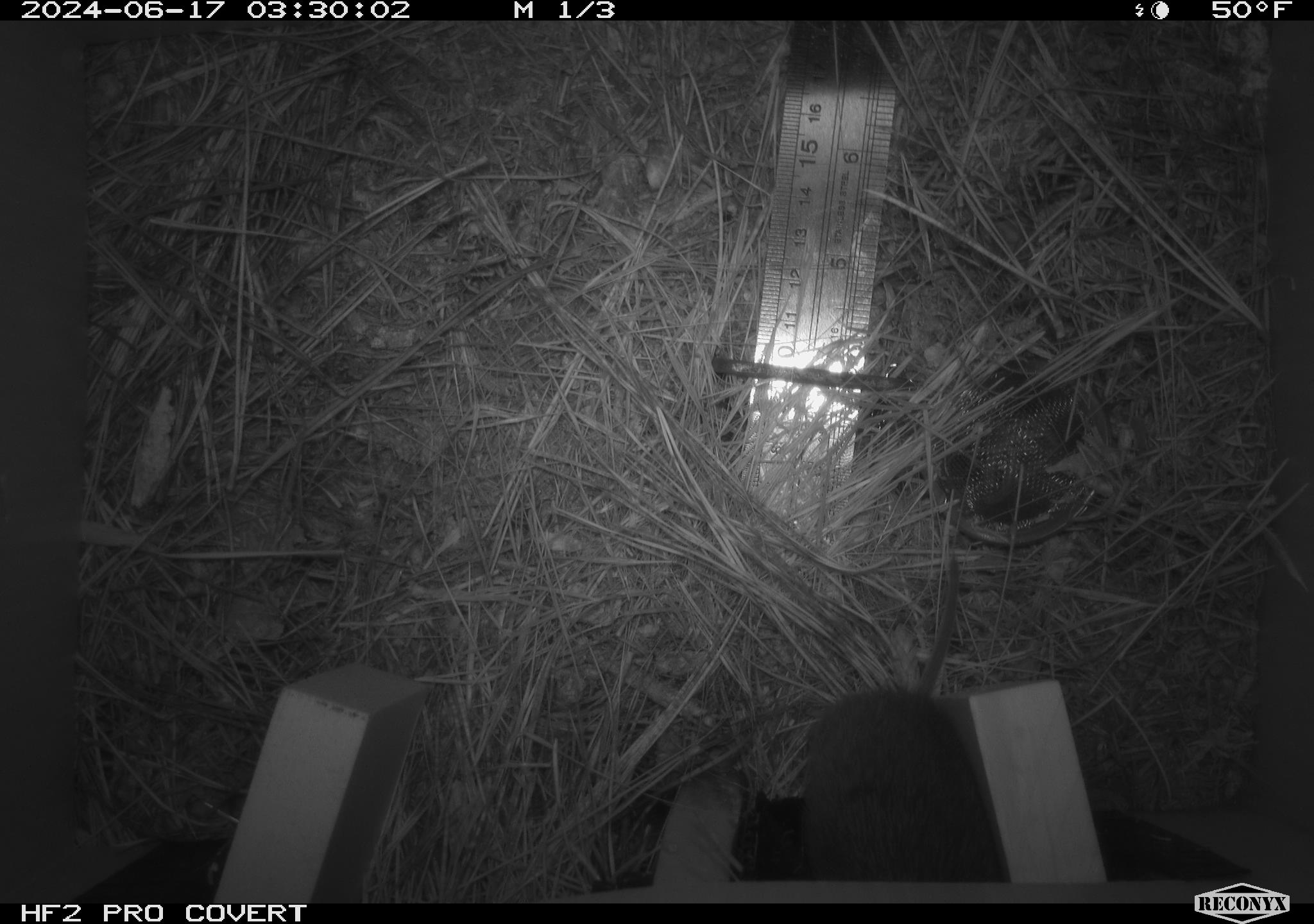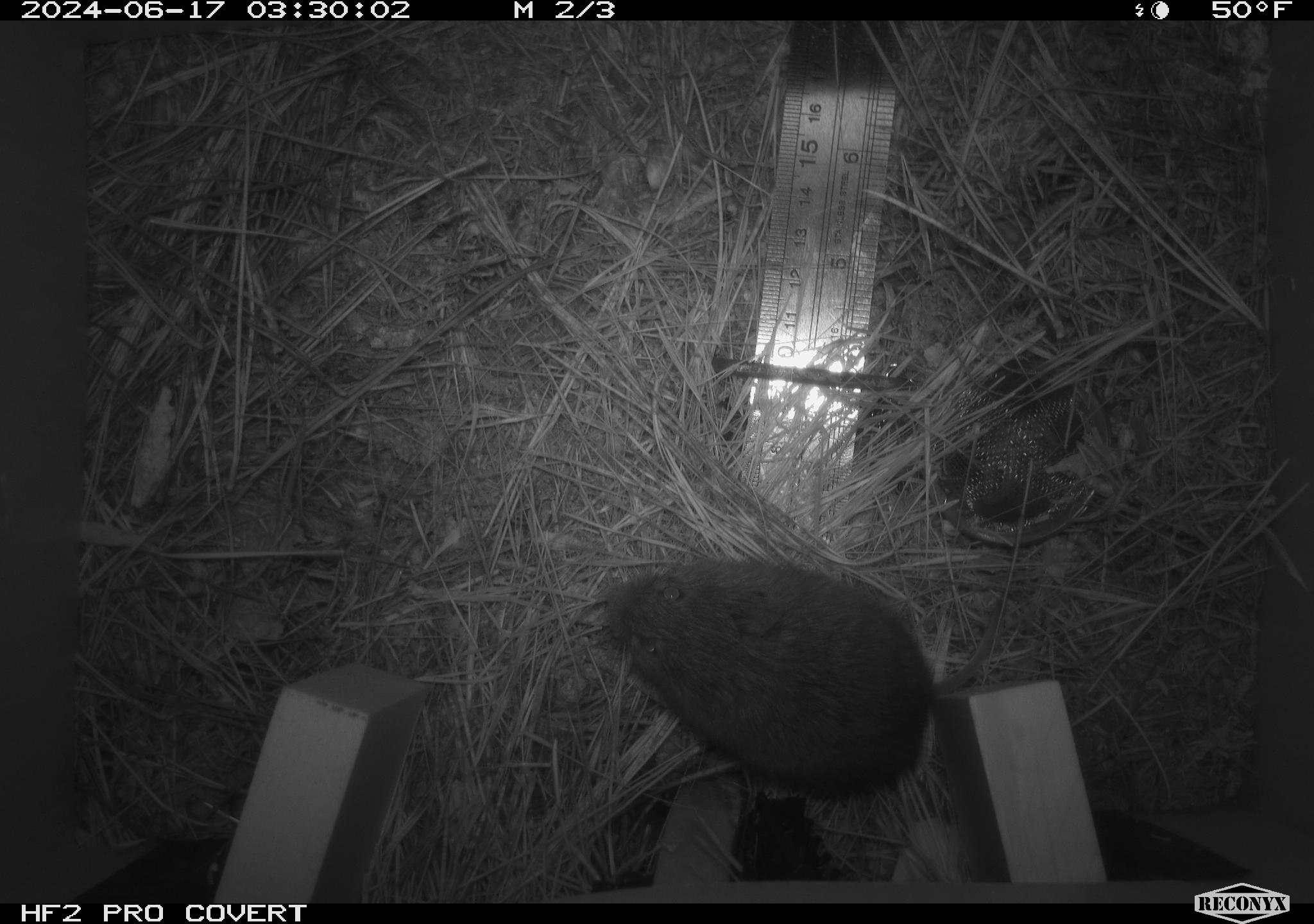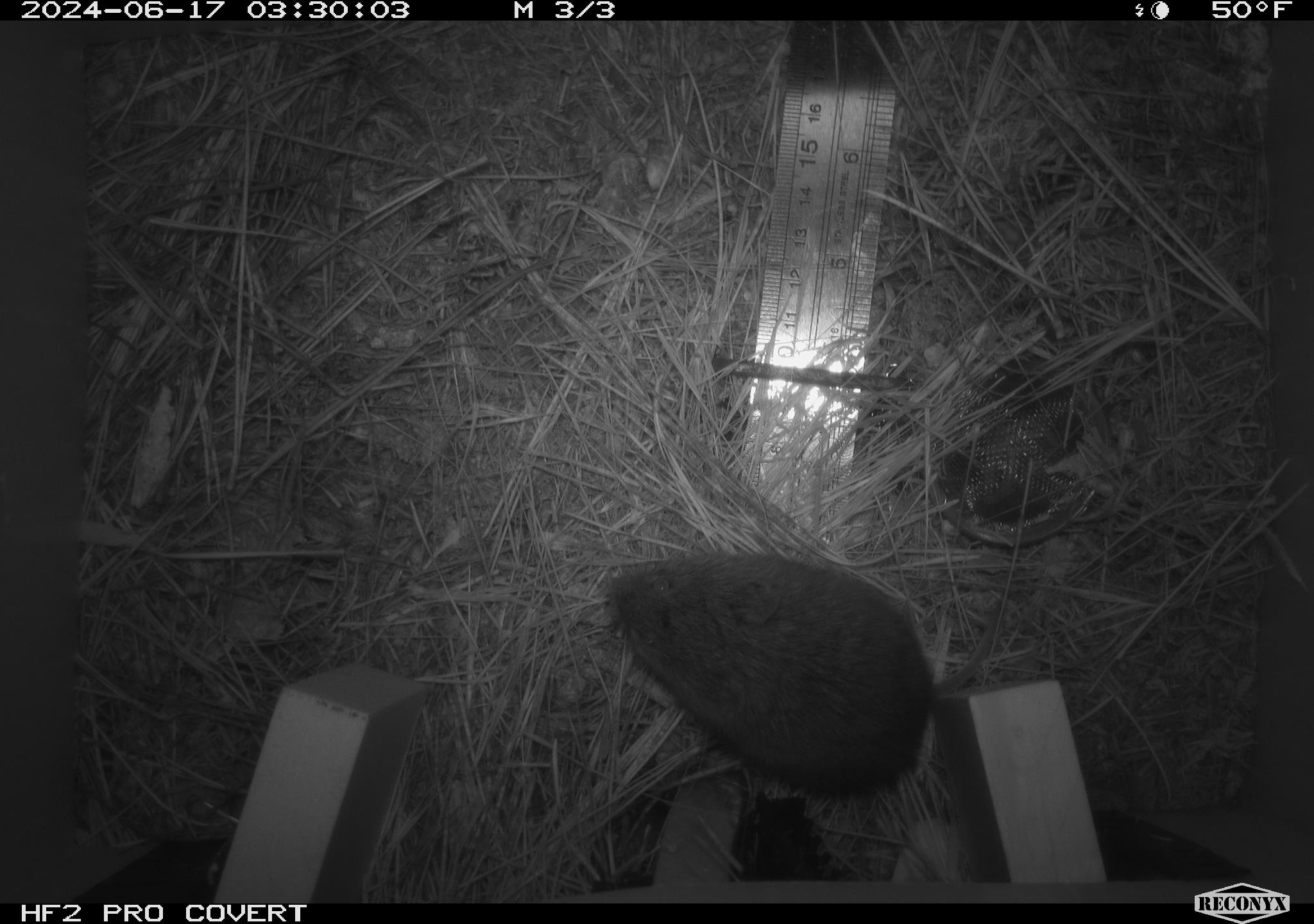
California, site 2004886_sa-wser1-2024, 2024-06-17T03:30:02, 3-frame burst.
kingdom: Animalia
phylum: Chordata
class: Mammalia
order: Rodentia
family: Cricetidae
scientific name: Arvicolinae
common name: voles, lemmings, and muskrats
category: arvicolinae subfamily